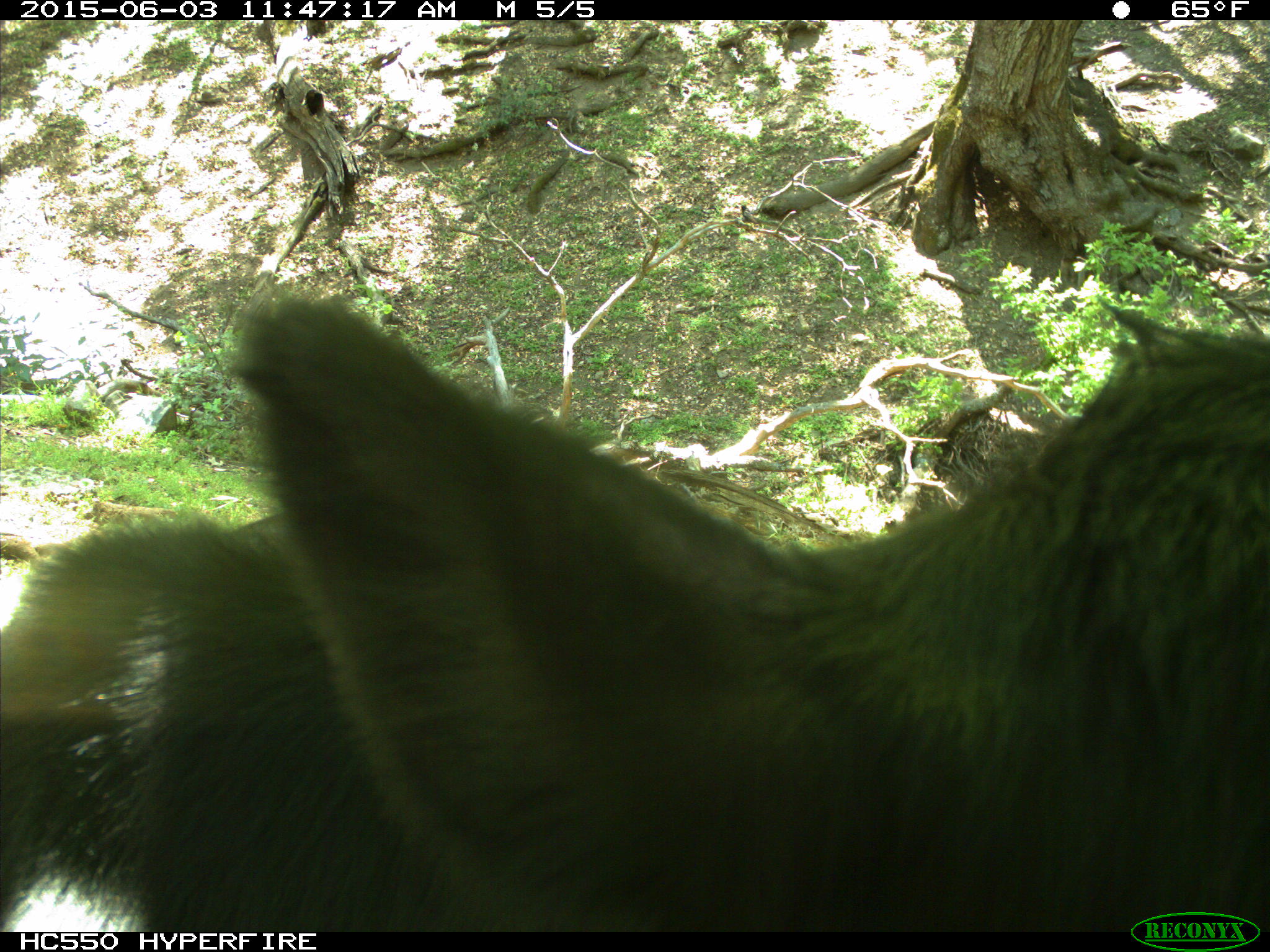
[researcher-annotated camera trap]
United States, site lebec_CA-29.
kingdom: Animalia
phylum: Chordata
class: Mammalia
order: Artiodactyla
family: Bovidae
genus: Bos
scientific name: Bos taurus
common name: domestic cow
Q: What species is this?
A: Bos taurus (domestic cow).